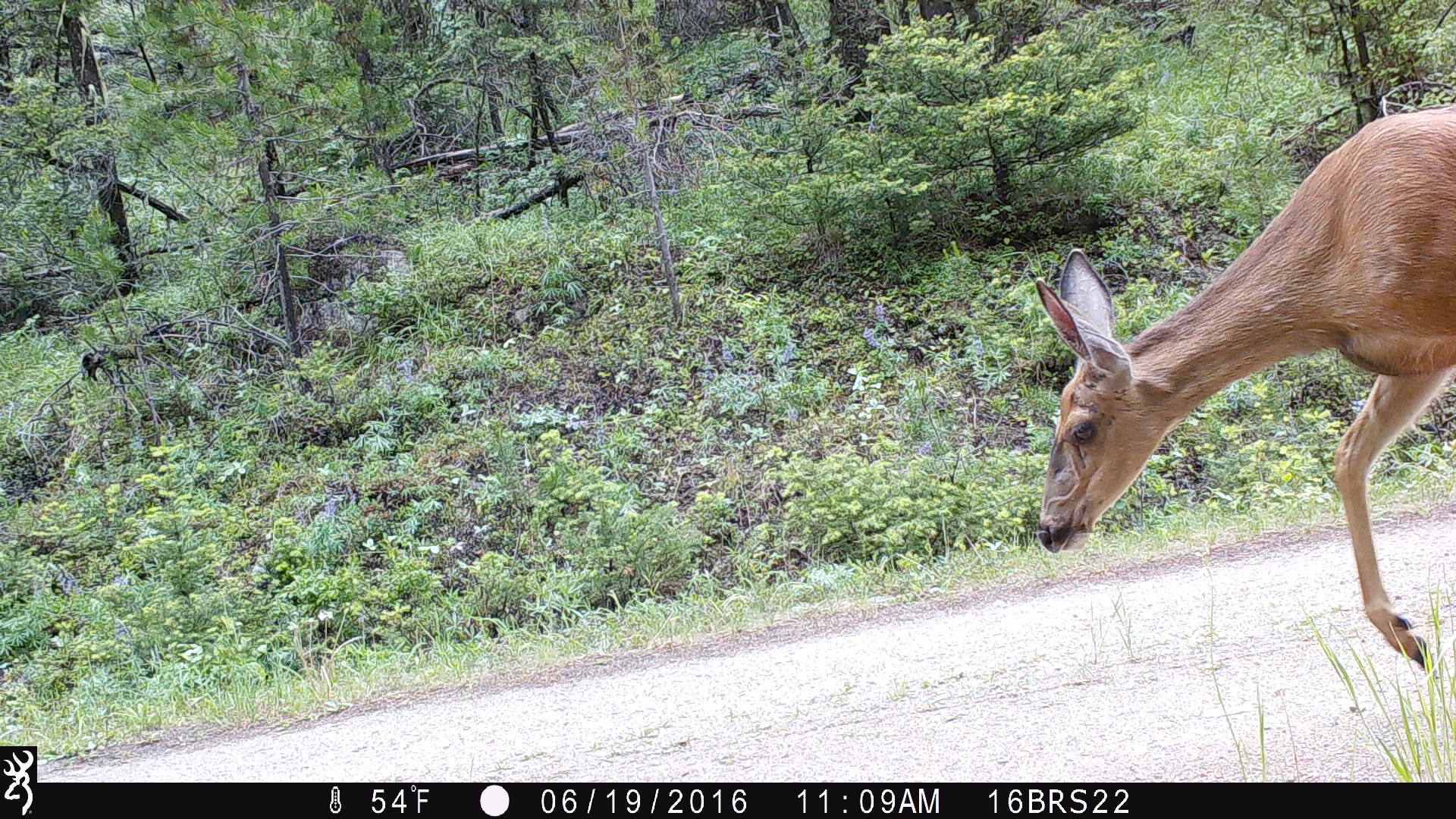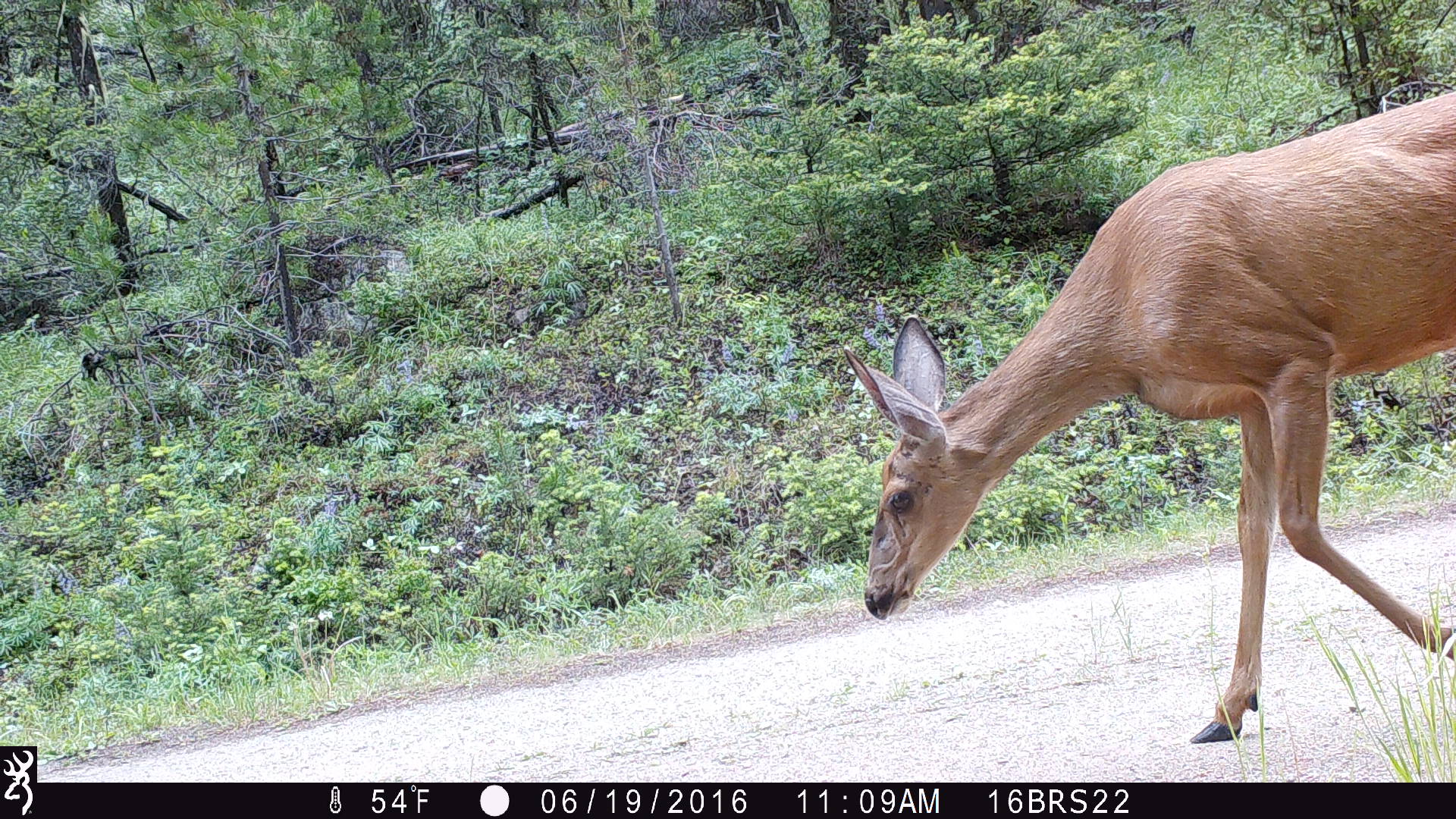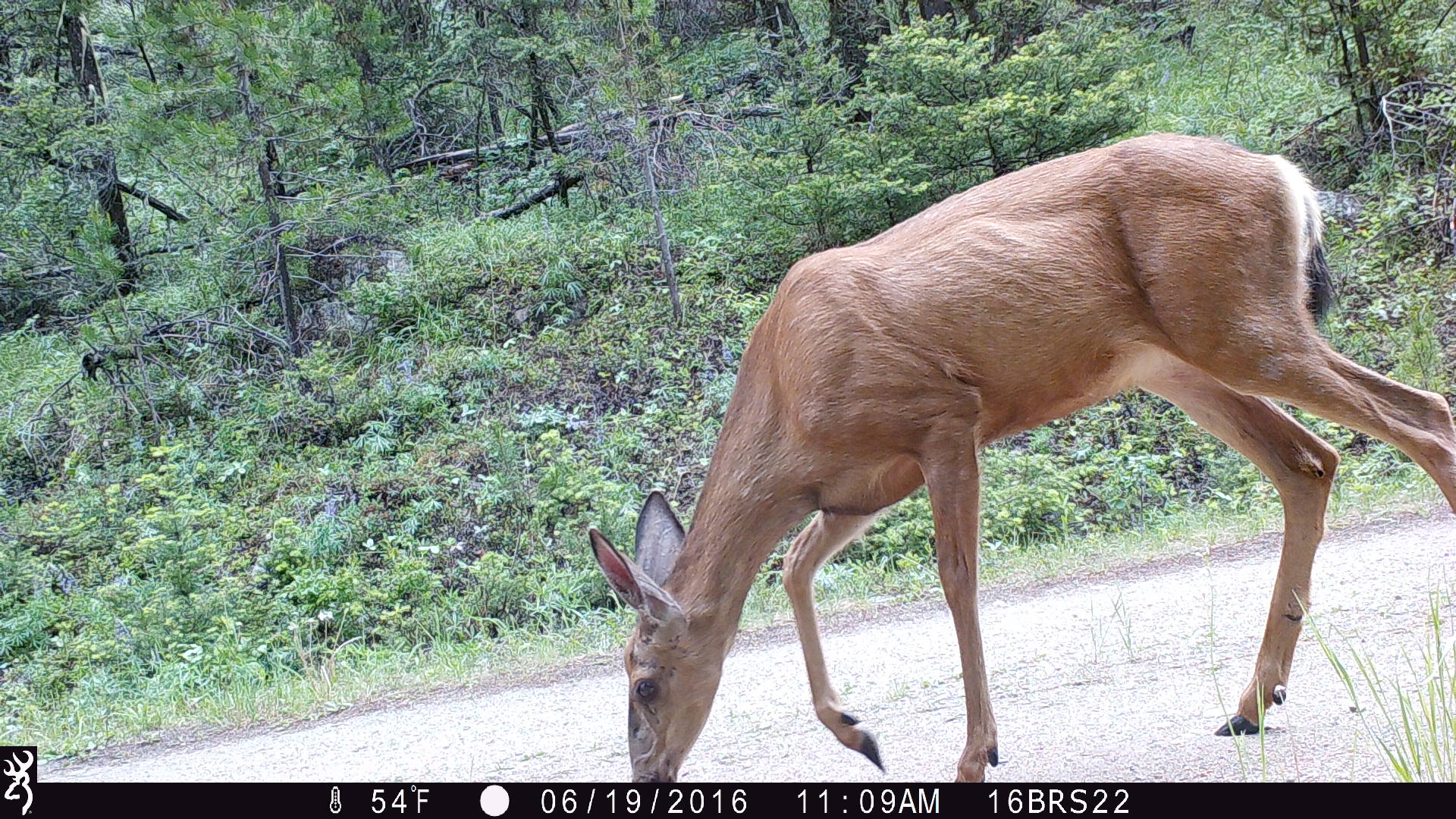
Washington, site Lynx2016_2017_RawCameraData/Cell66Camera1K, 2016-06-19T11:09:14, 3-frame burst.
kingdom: Animalia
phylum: Chordata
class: Mammalia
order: Artiodactyla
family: Cervidae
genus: Odocoileus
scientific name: Odocoileus hemionus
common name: mule deer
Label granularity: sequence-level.